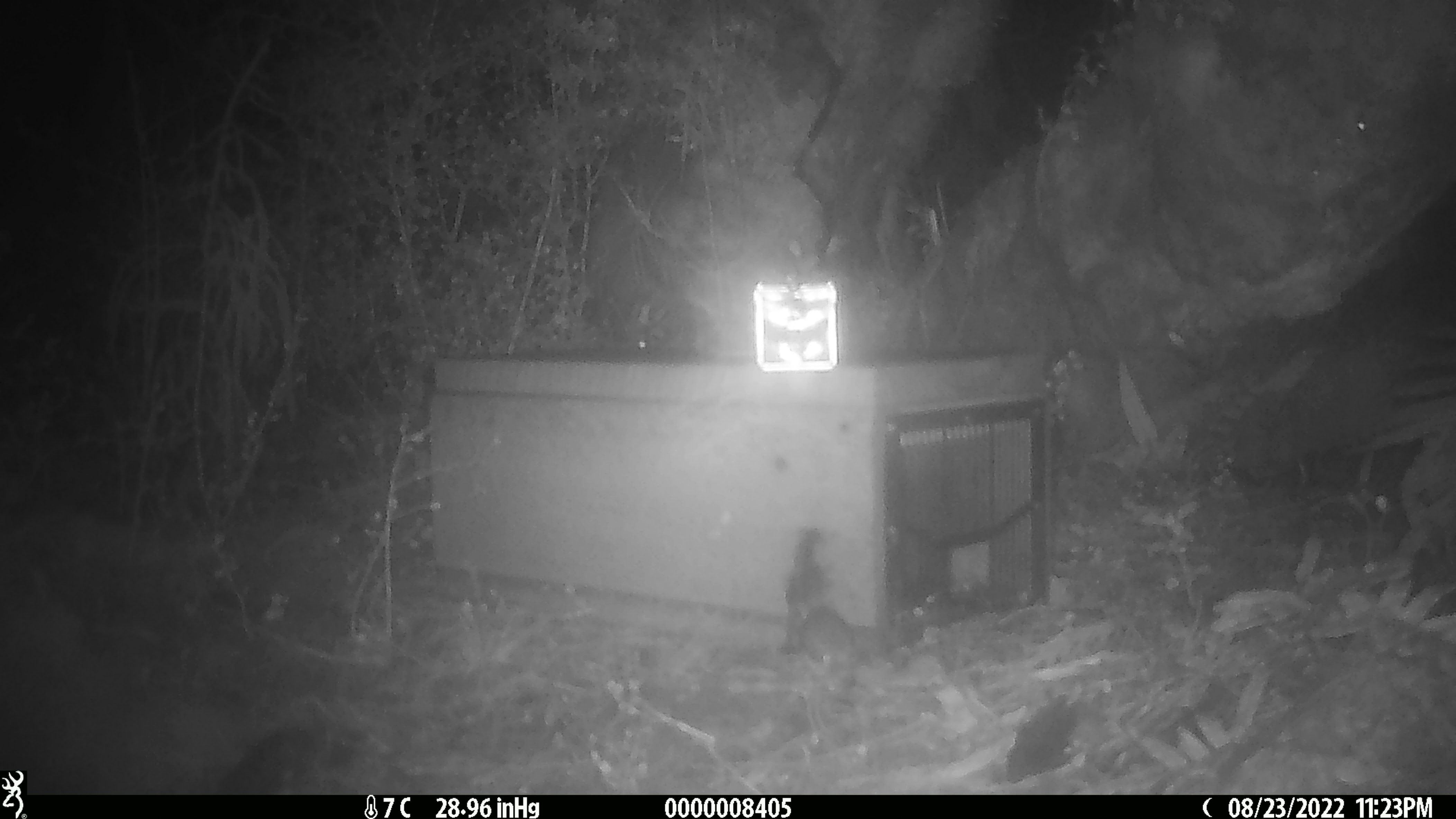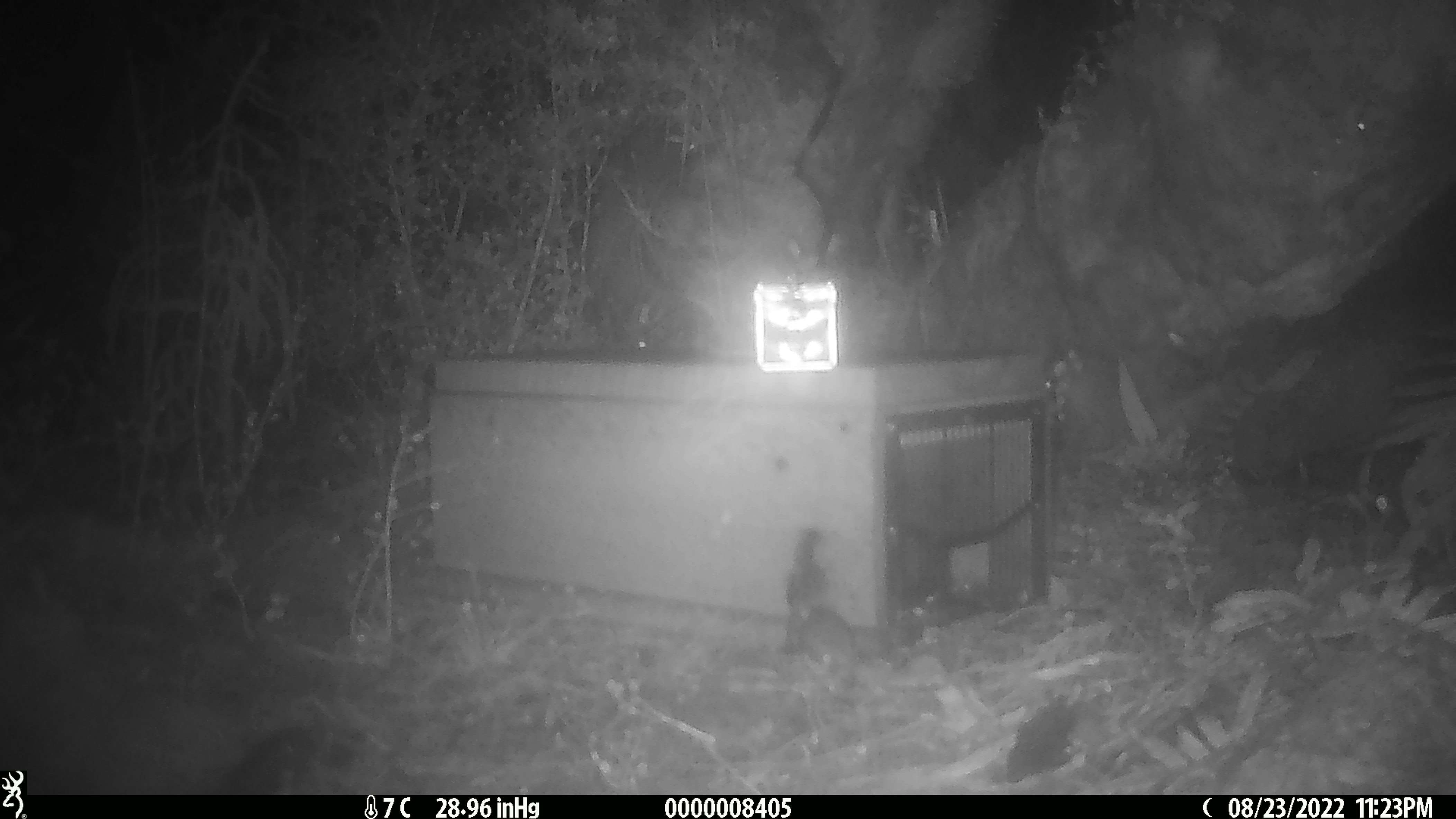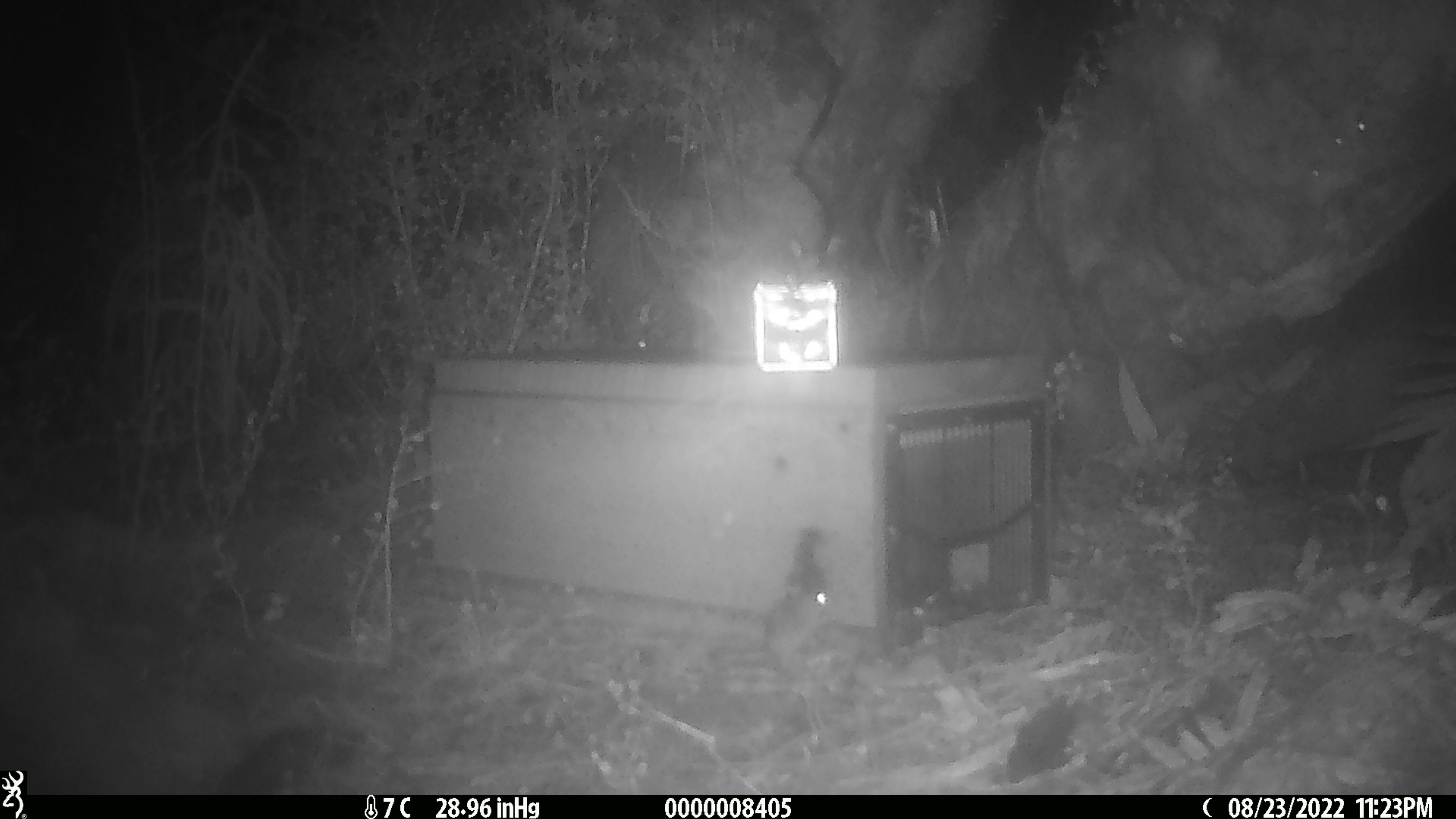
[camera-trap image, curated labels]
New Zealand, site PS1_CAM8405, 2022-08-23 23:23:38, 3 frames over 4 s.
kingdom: Animalia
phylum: Chordata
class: Mammalia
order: Rodentia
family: Muridae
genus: Mus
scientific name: Mus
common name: mouse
Mouse (Mus).